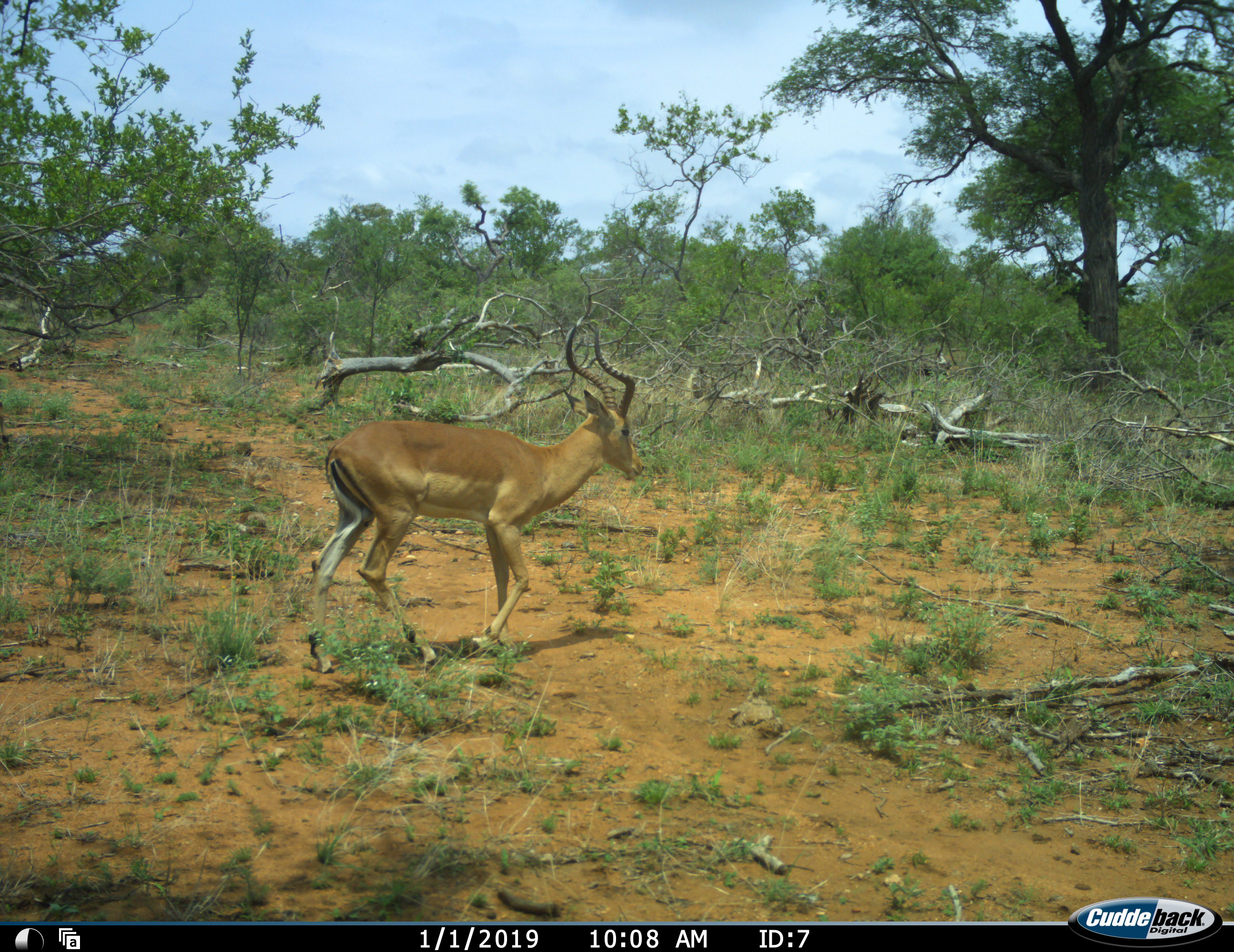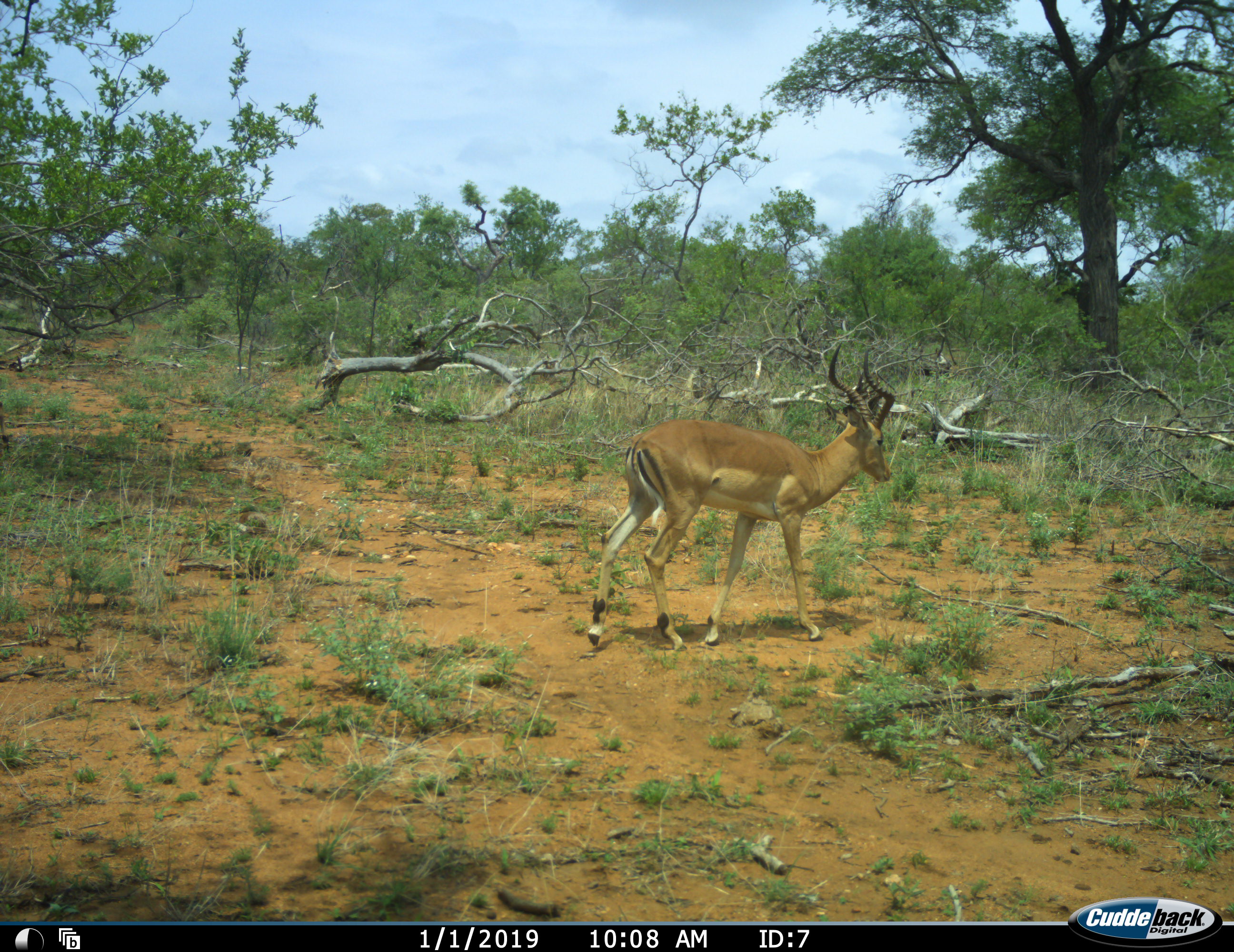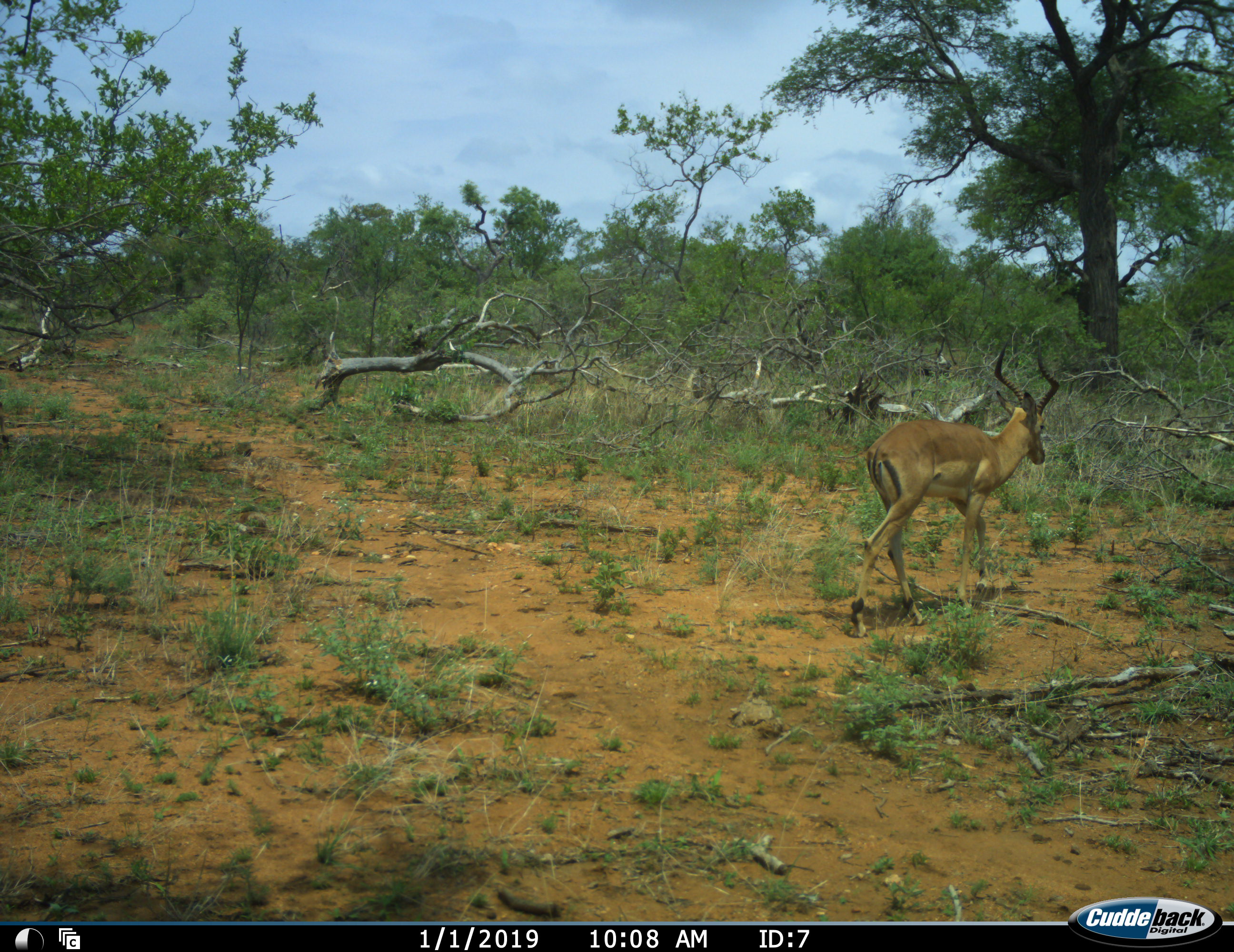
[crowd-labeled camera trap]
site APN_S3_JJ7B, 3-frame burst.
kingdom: Animalia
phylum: Chordata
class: Mammalia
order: Artiodactyla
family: Bovidae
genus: Aepyceros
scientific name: Aepyceros melampus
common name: impala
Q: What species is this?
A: Impala (Aepyceros melampus).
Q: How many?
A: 1.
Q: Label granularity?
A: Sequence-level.